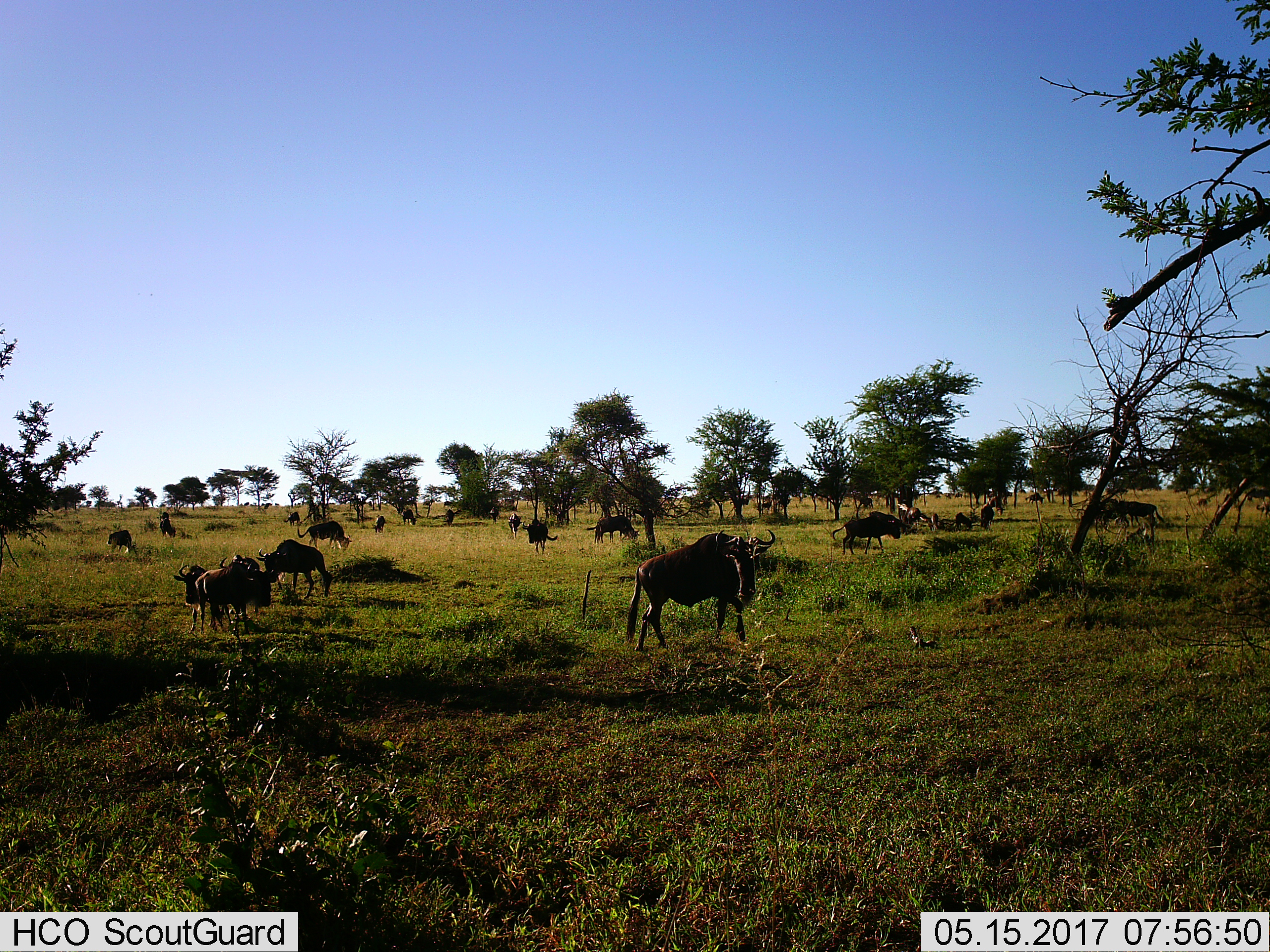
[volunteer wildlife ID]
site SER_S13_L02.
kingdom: Animalia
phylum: Chordata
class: Mammalia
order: Artiodactyla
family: Bovidae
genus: Connochaetes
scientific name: Connochaetes taurinus taurinus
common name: blue wildebeest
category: wildebeestblue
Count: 11-50.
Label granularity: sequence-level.